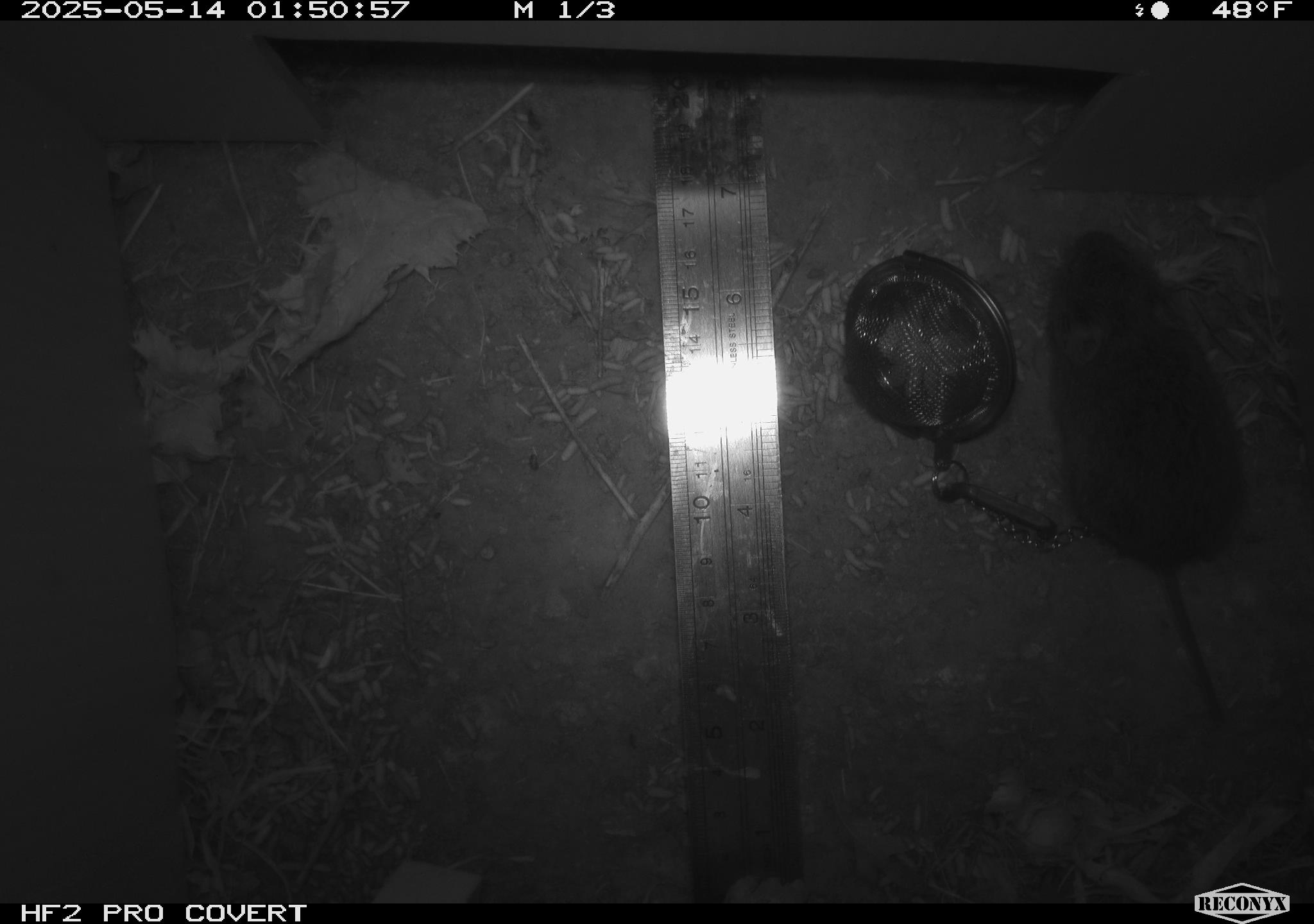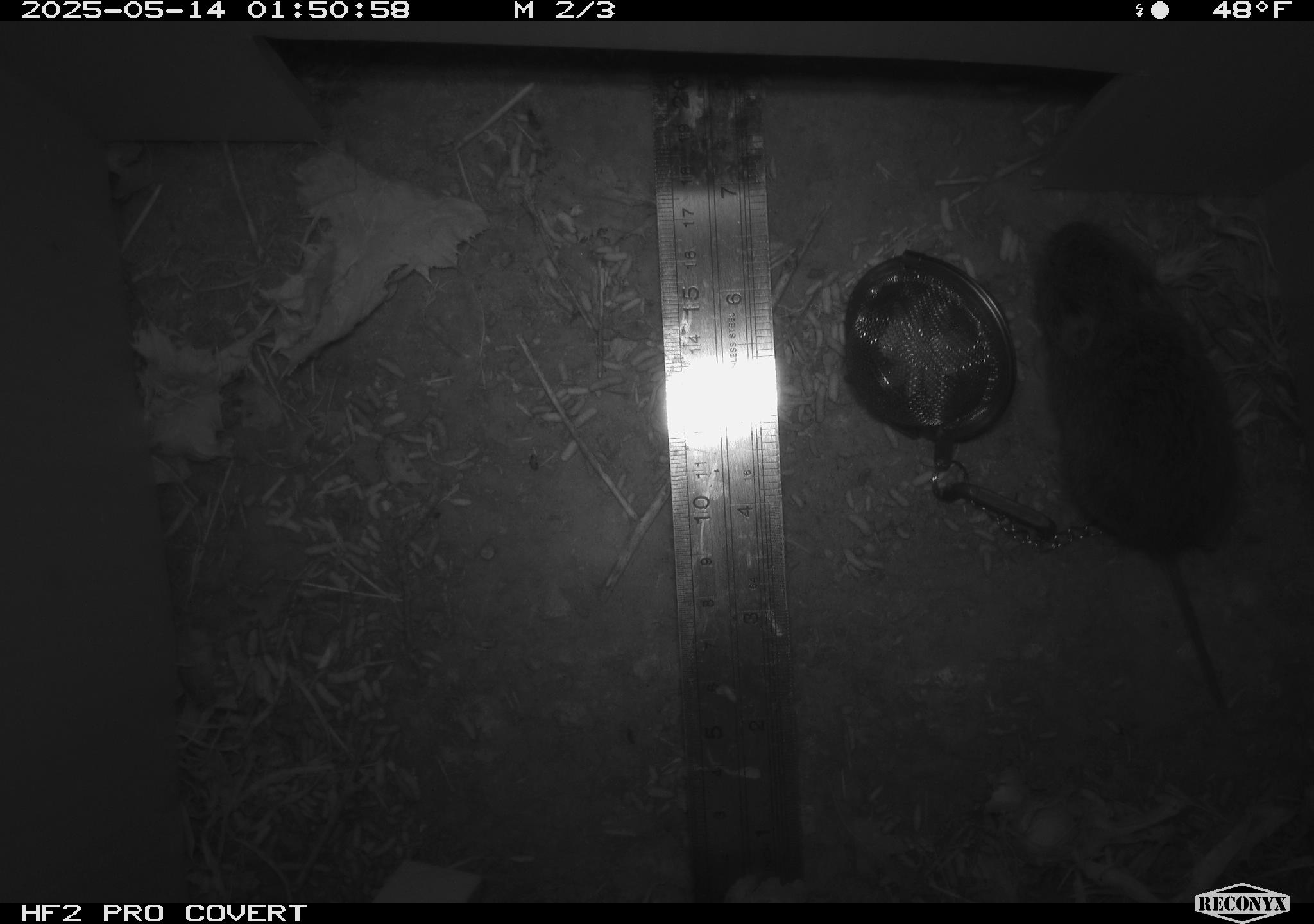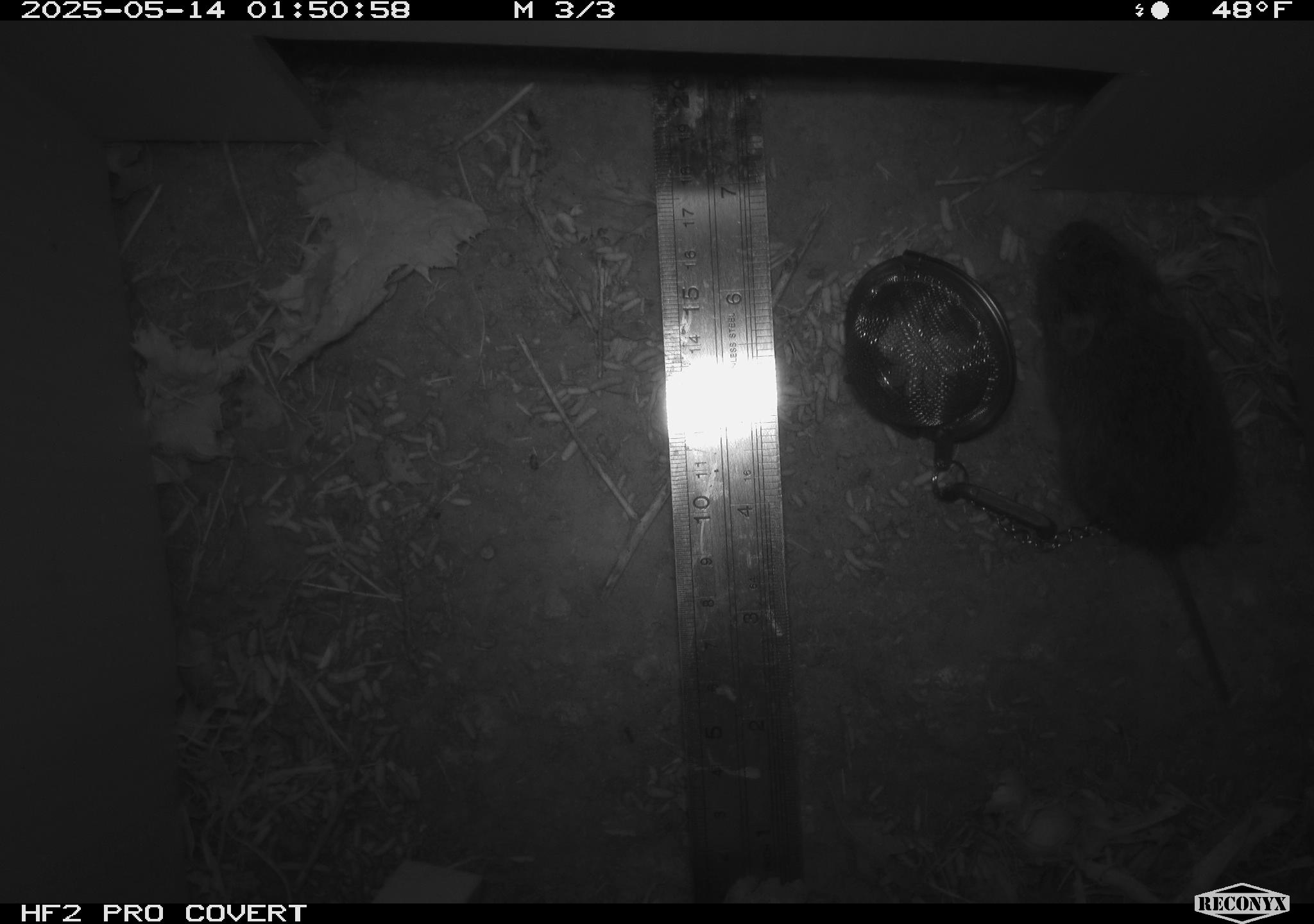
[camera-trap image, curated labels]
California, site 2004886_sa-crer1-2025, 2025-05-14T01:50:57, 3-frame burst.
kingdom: Animalia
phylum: Chordata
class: Mammalia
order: Rodentia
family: Cricetidae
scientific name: Arvicolinae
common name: voles, lemmings, and muskrats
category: arvicolinae subfamily